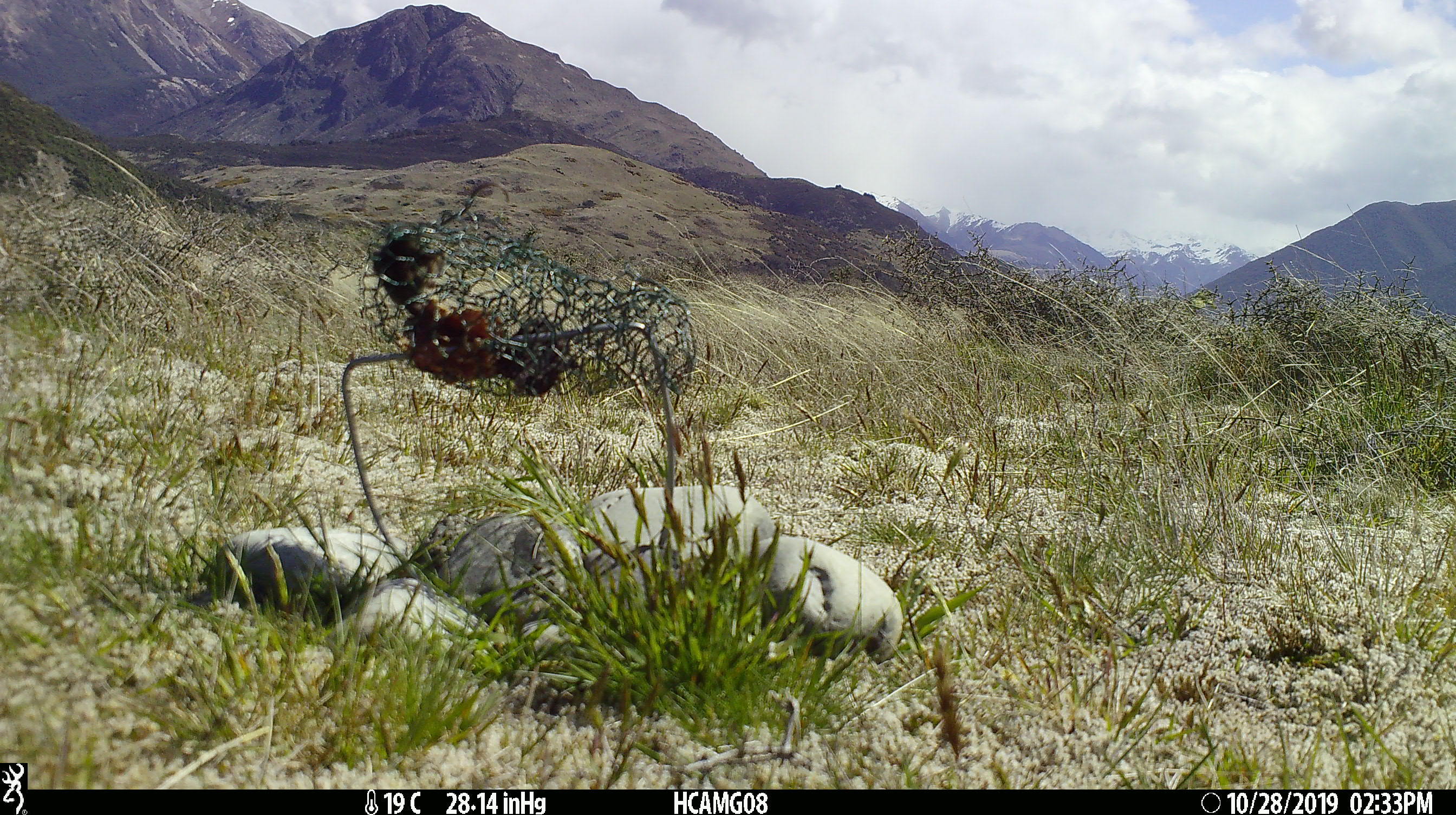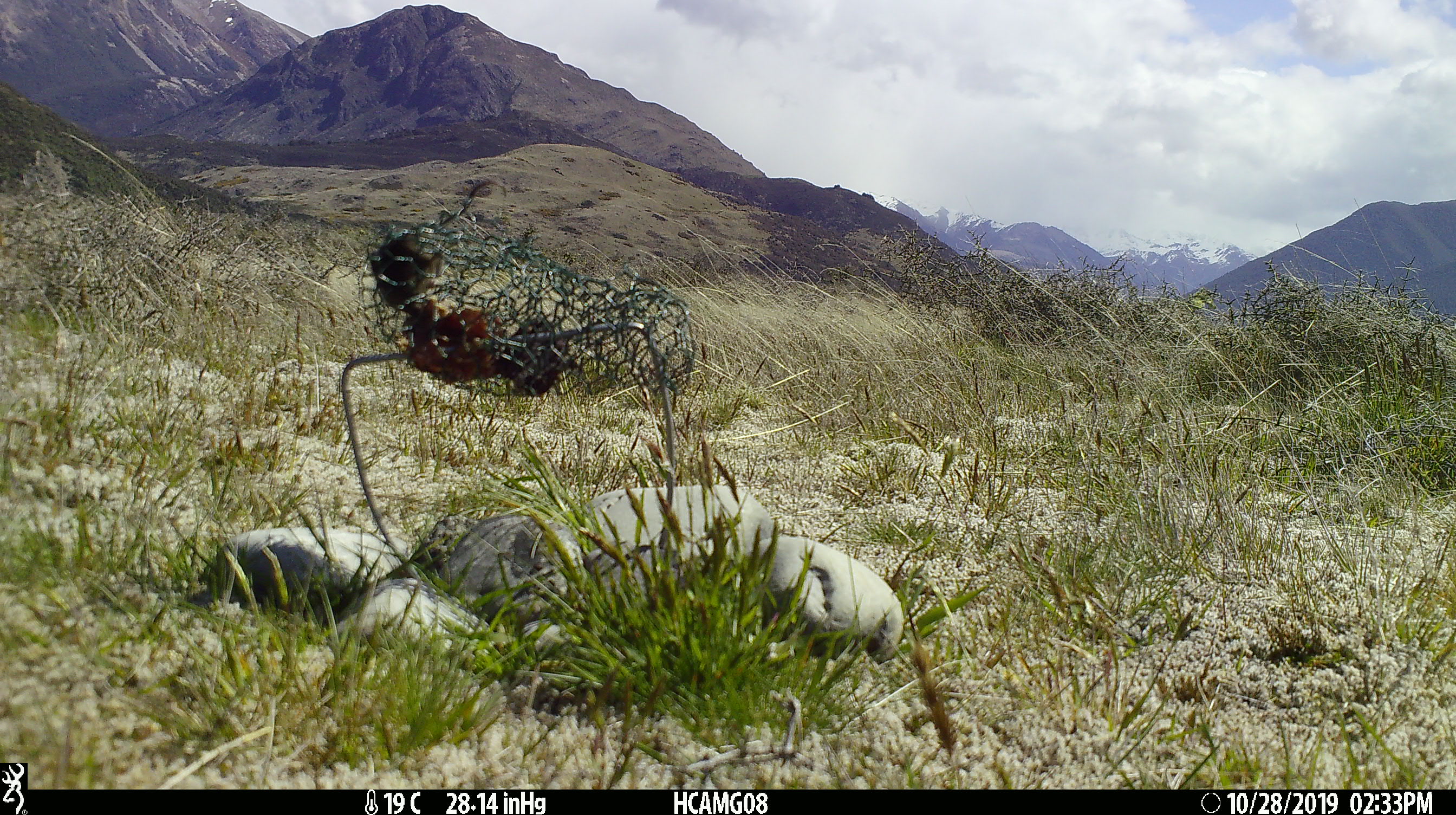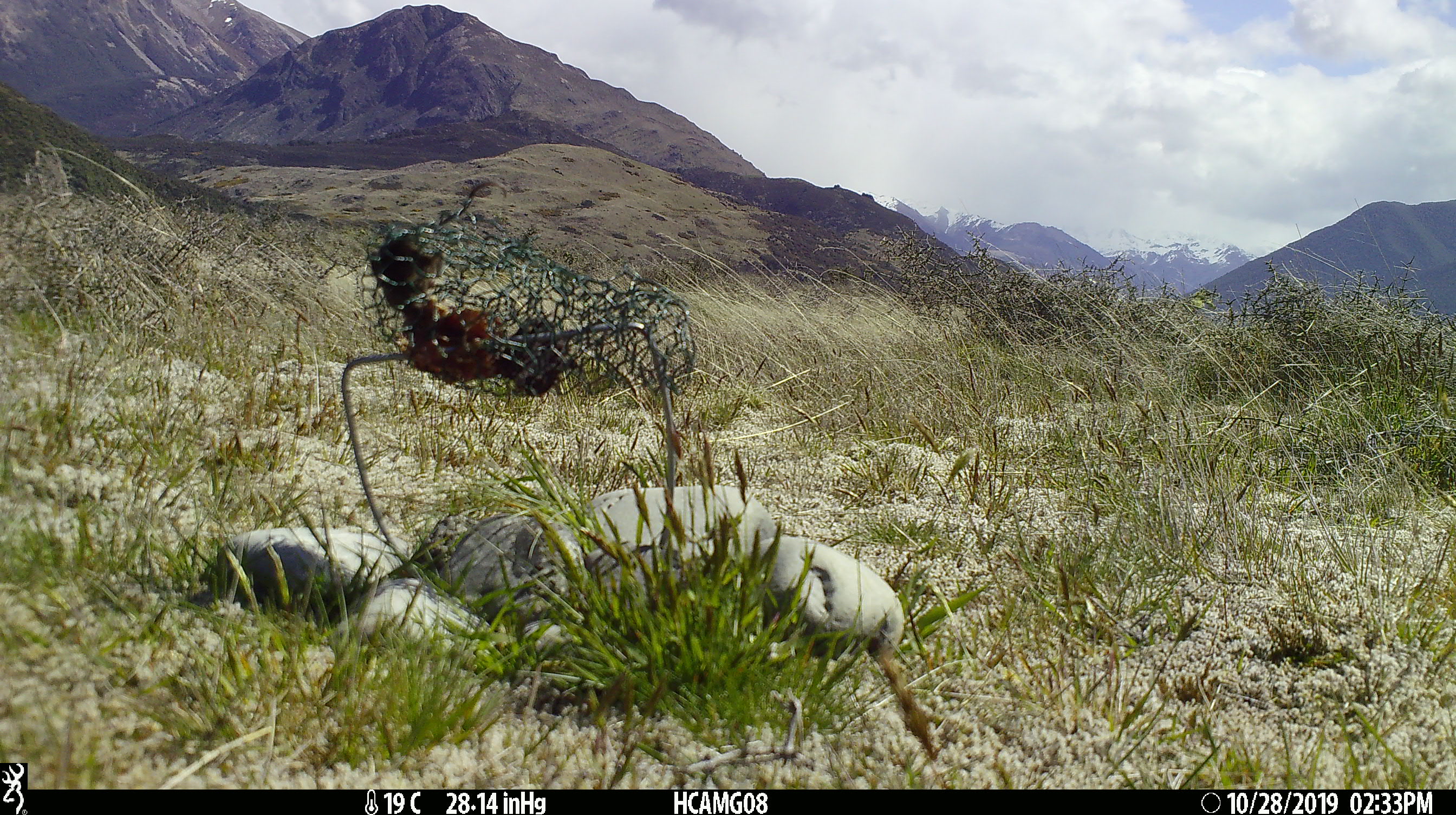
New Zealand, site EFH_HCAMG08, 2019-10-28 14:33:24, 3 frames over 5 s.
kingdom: Animalia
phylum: Chordata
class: Mammalia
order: Rodentia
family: Muridae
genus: Mus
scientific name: Mus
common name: mouse